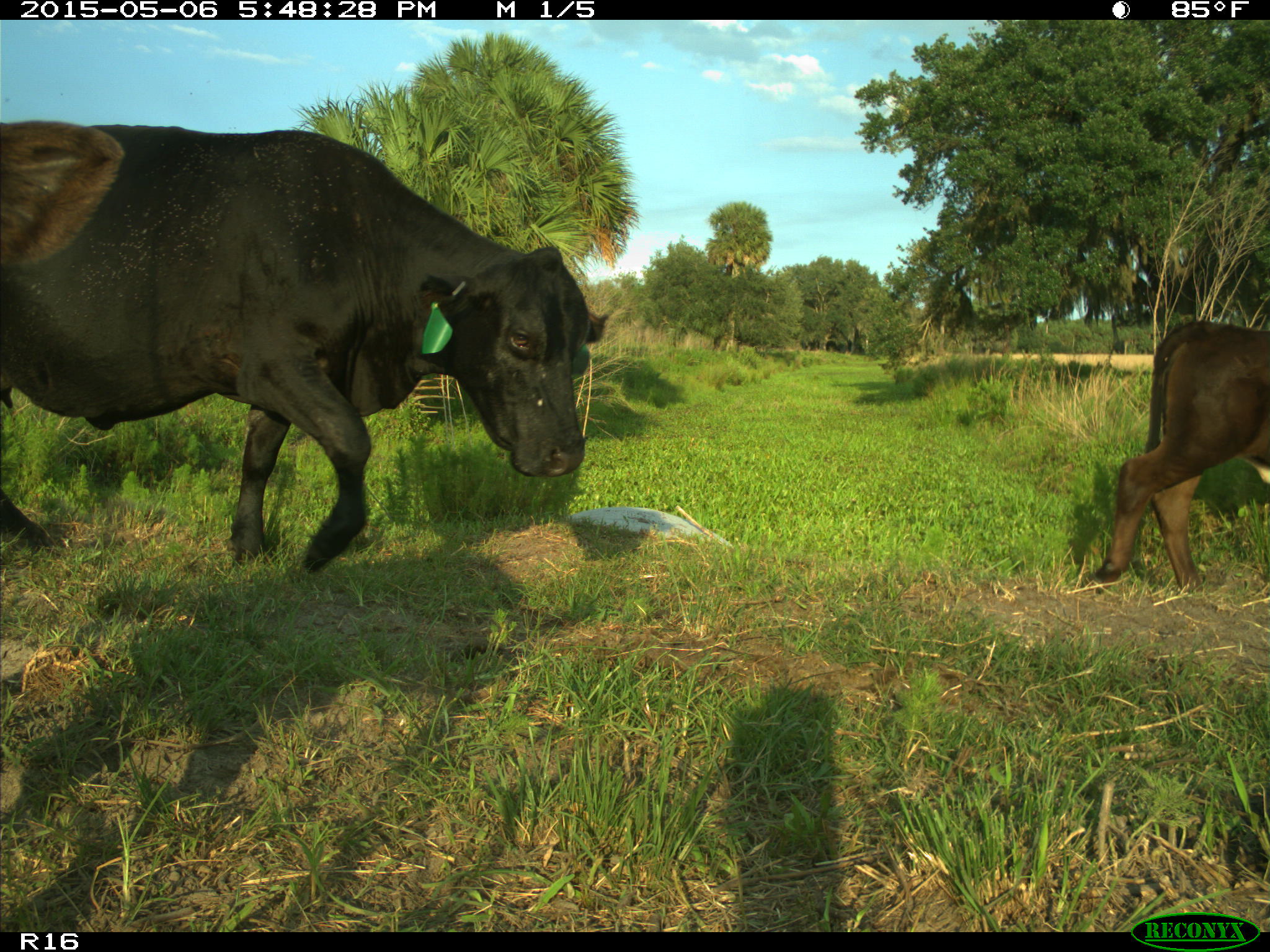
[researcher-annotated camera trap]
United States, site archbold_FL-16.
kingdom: Animalia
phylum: Chordata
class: Mammalia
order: Artiodactyla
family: Bovidae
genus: Bos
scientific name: Bos taurus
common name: domestic cow